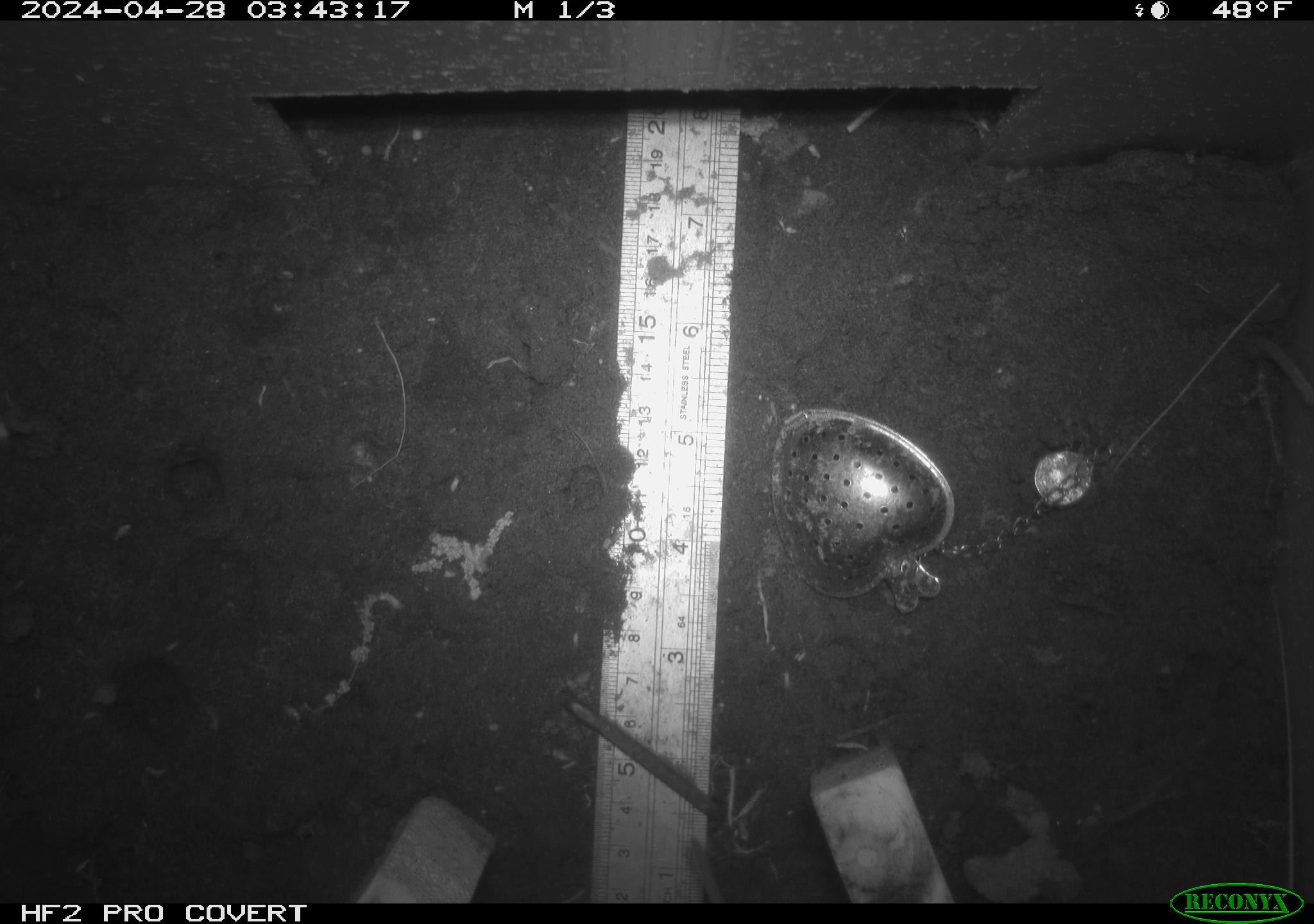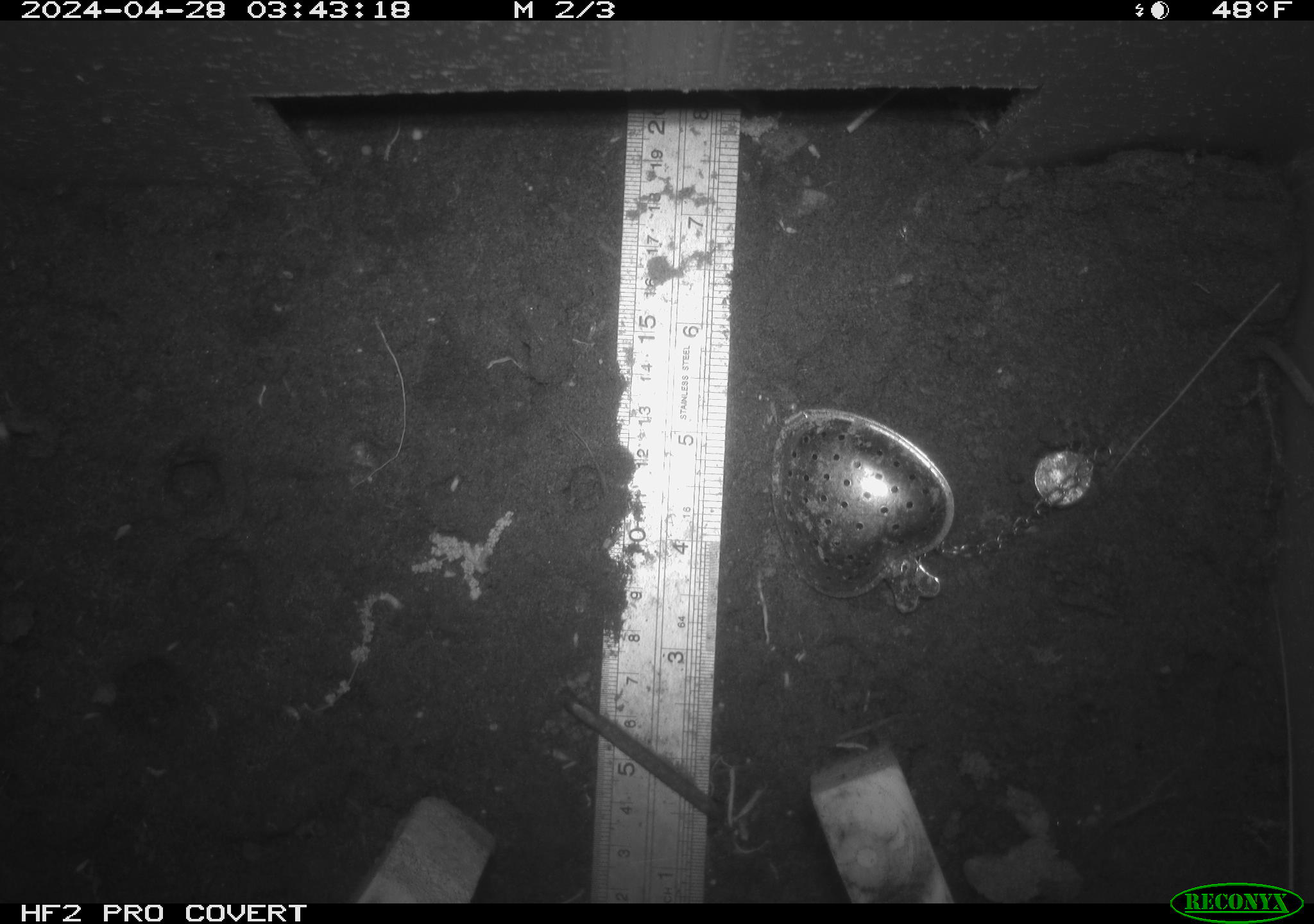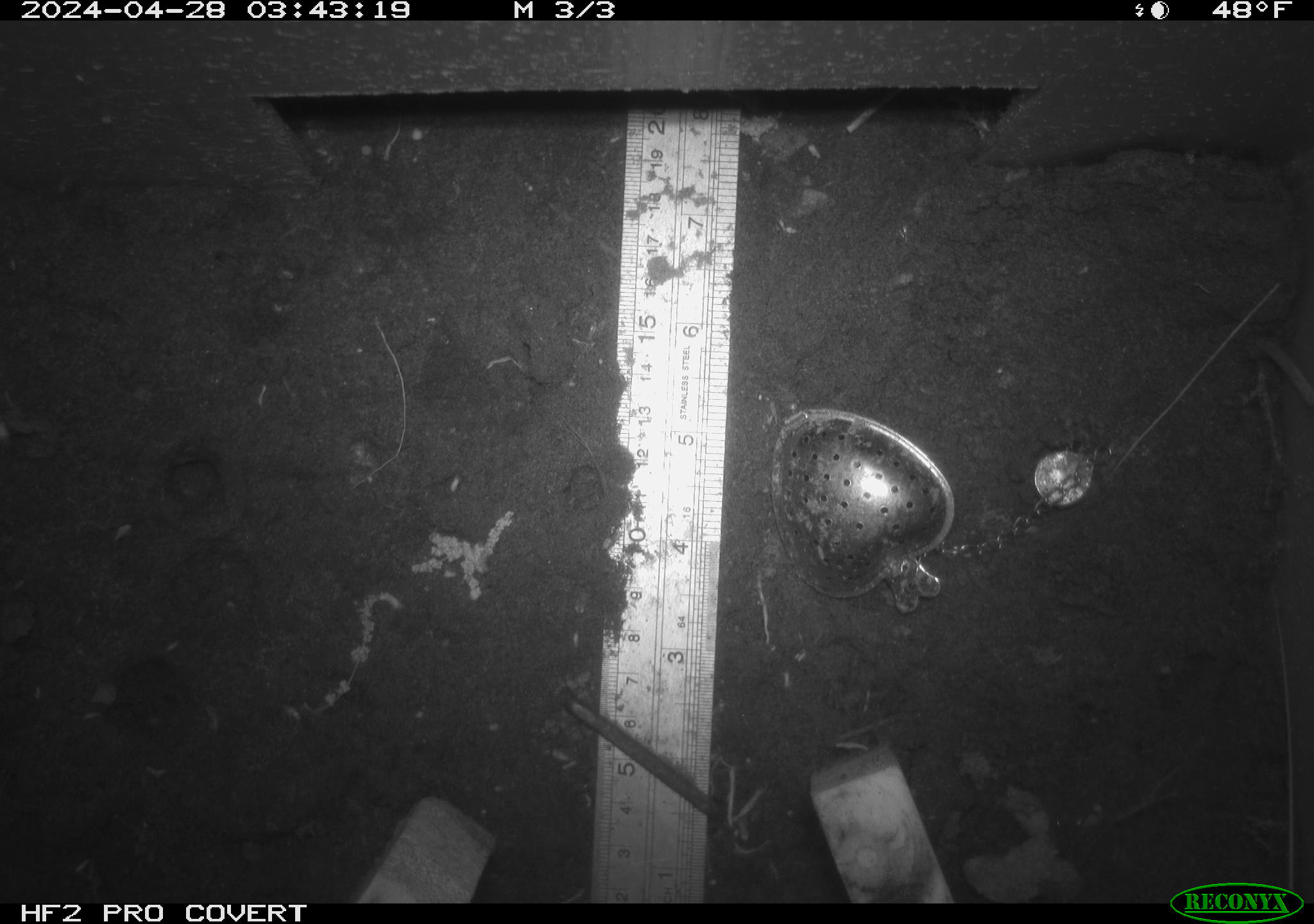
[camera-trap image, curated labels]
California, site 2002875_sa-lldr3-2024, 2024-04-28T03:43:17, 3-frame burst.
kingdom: Animalia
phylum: Chordata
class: Mammalia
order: Rodentia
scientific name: Rodentia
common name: rodent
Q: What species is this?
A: Rodent (Rodentia).